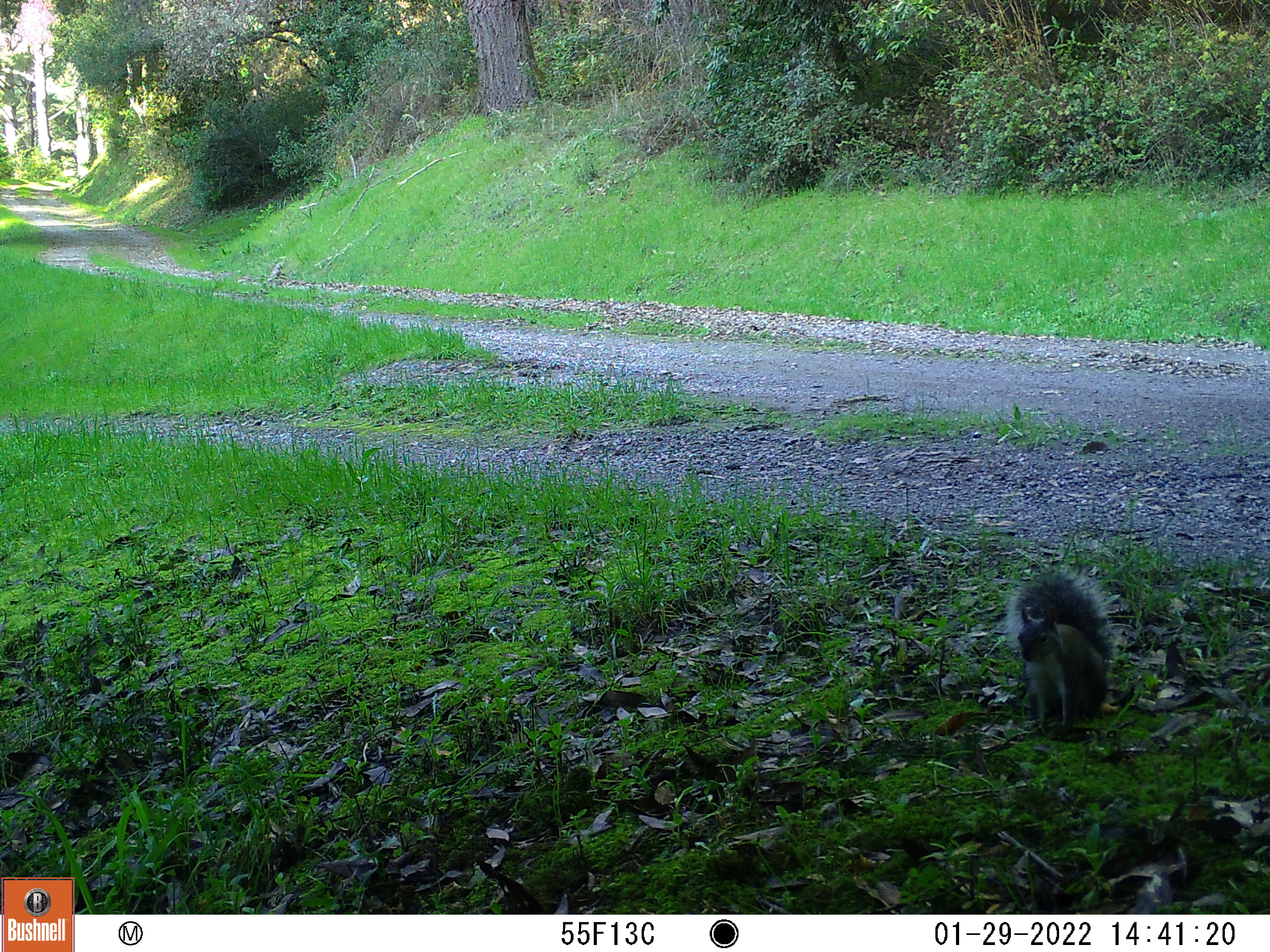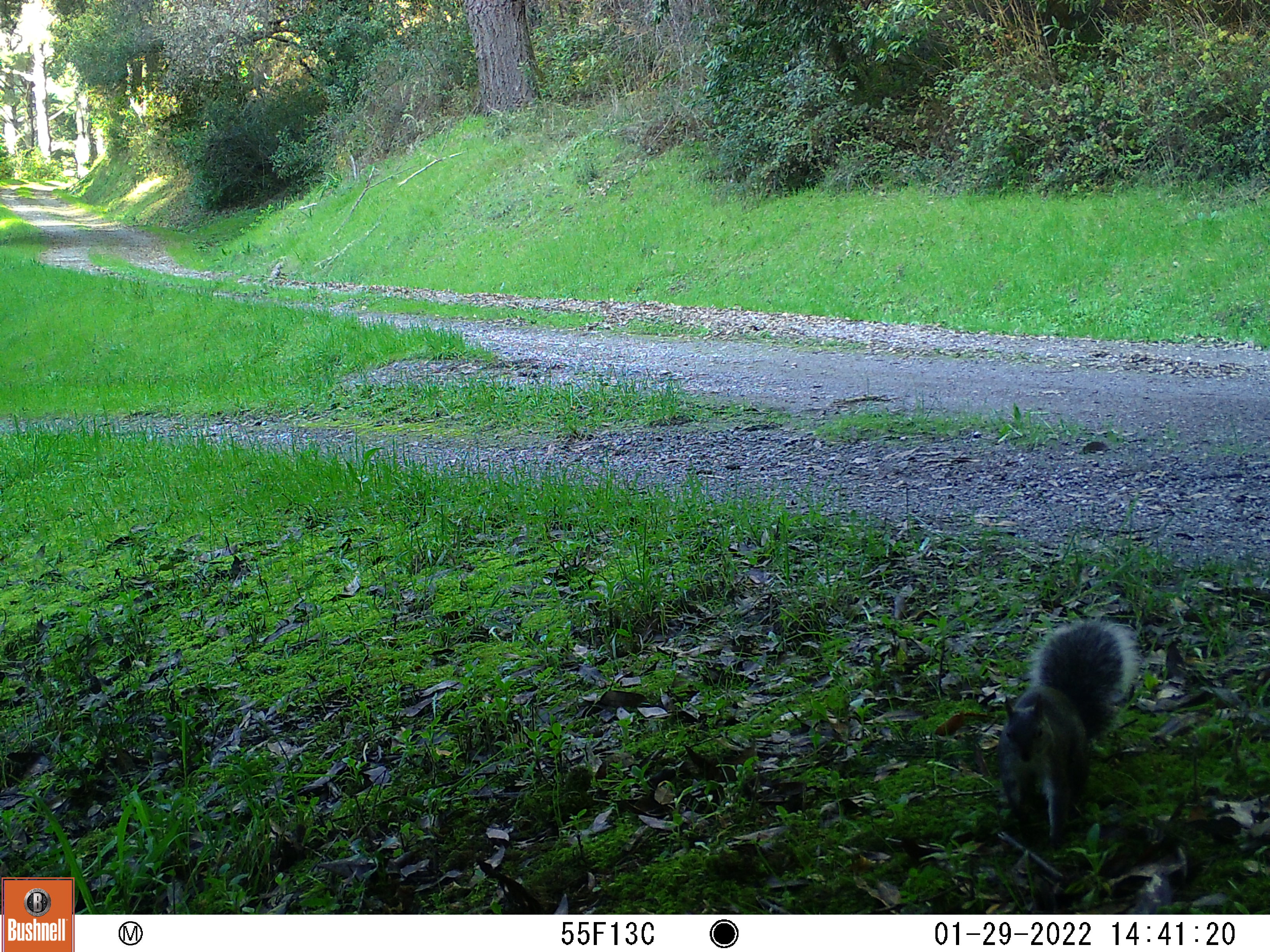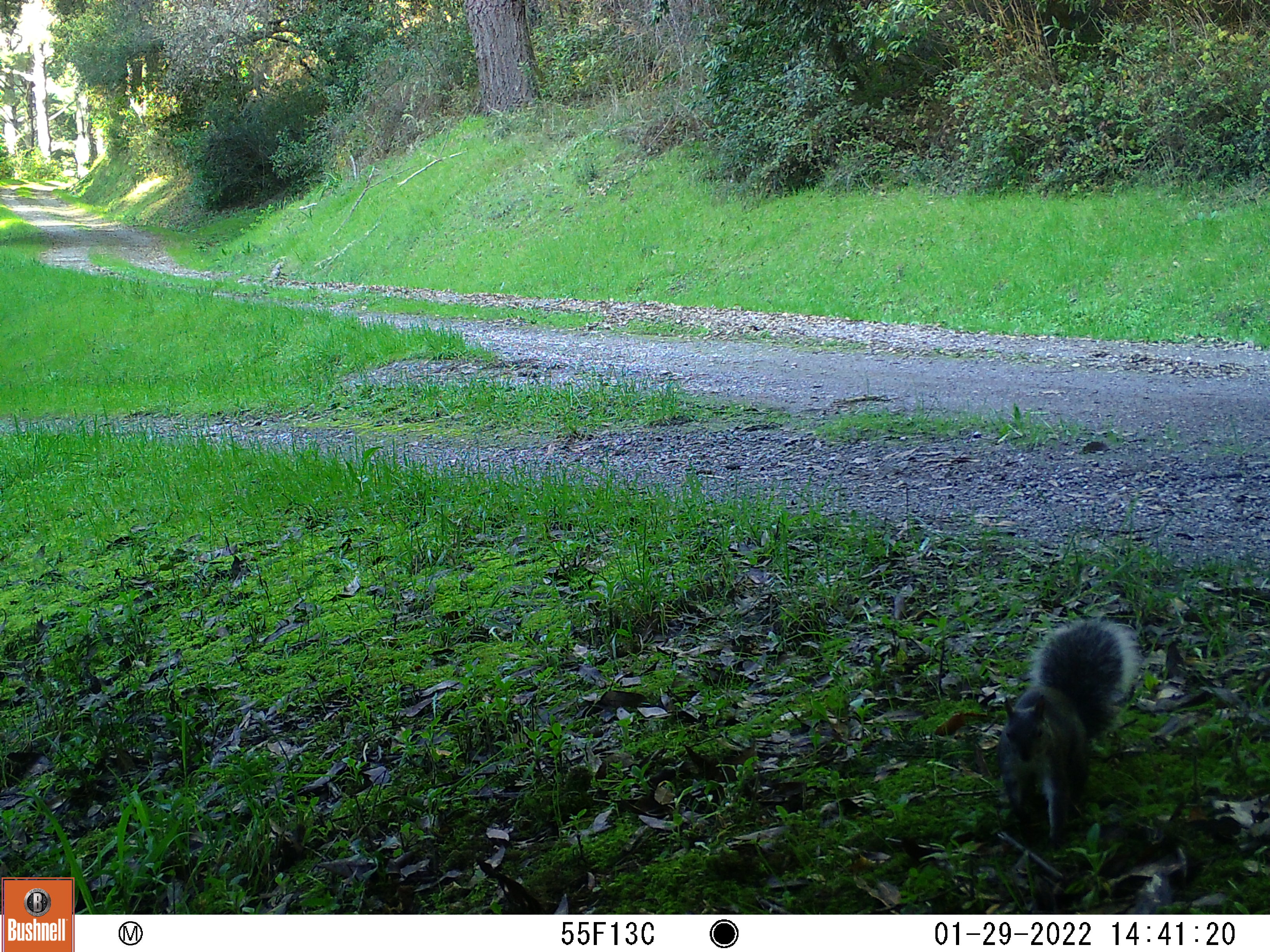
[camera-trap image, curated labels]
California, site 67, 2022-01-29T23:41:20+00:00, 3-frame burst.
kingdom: Animalia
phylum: Chordata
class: Mammalia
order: Rodentia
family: Sciuridae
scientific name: Sciuridae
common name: squirrel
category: unknown squirrel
Unknown squirrel (squirrel) (Sciuridae).